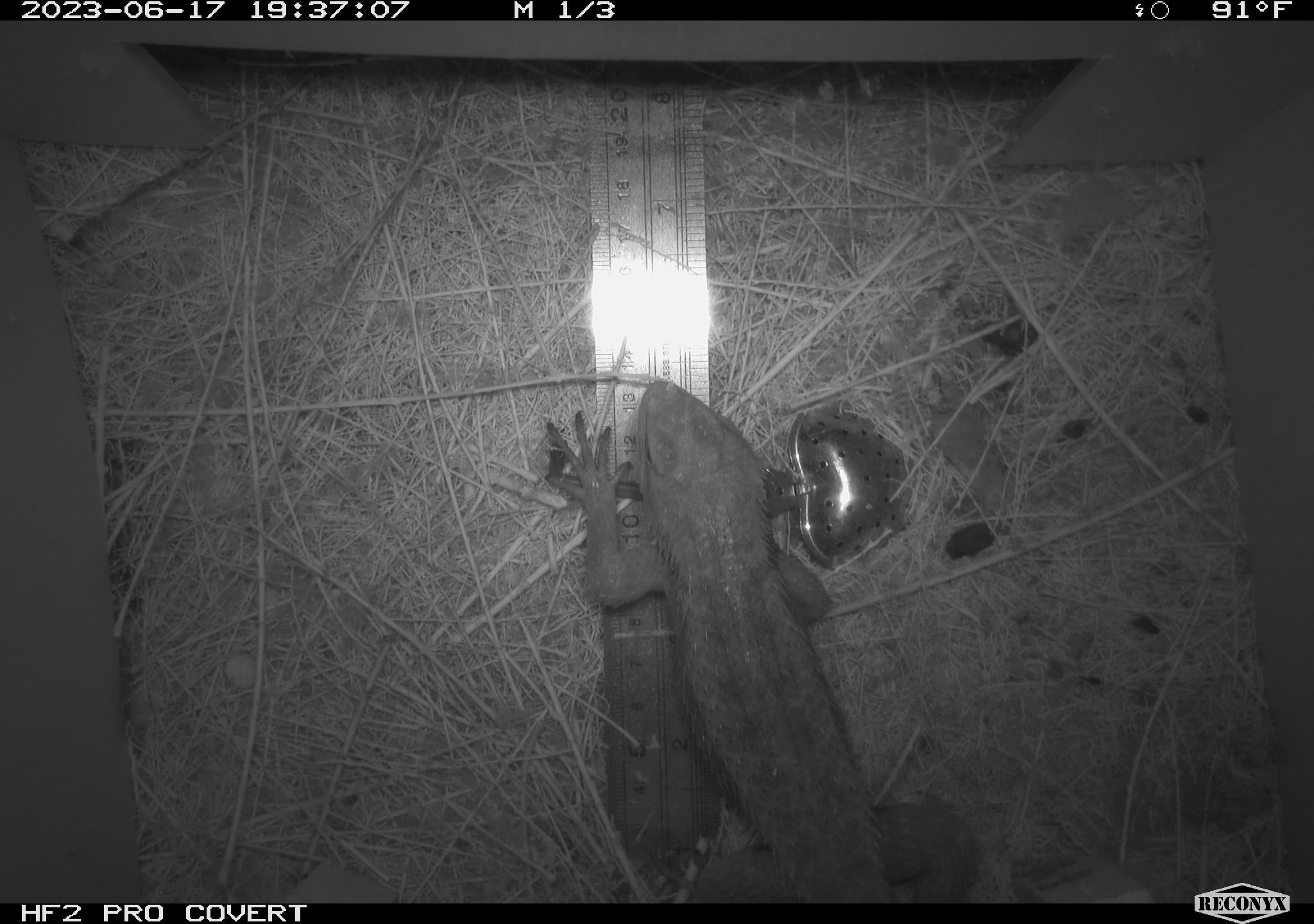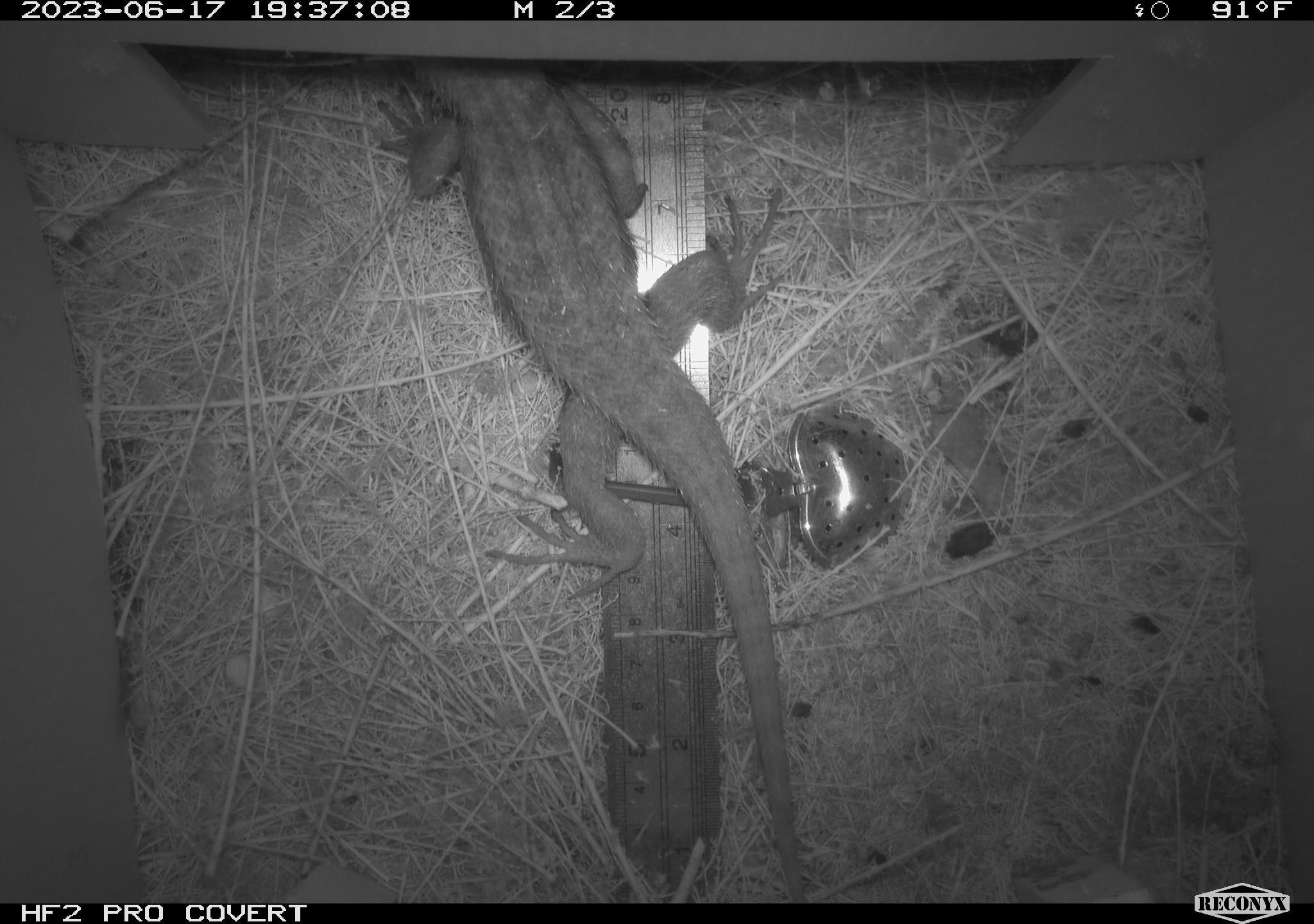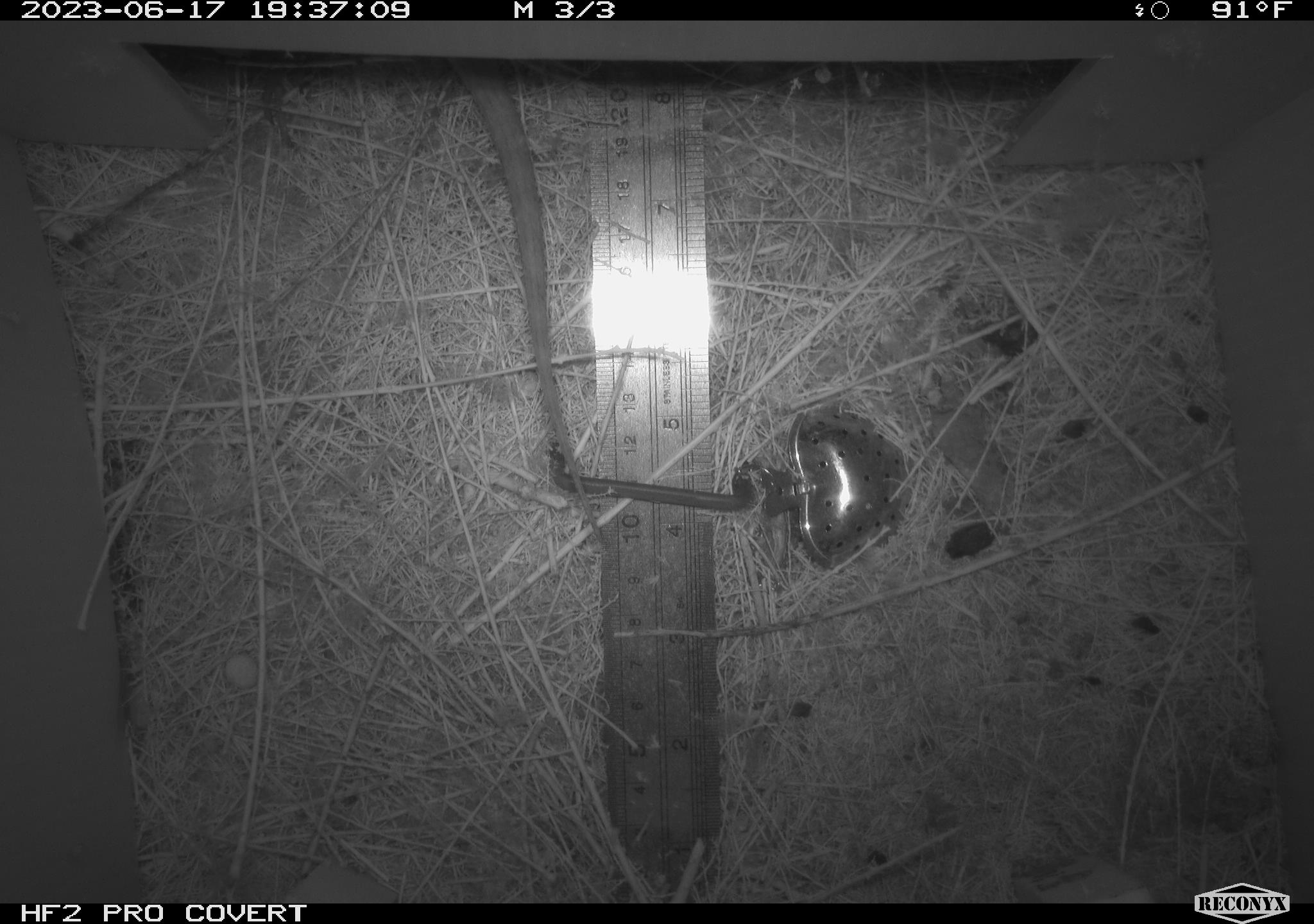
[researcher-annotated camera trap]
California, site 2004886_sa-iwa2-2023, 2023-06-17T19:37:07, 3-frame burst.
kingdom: Animalia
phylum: Chordata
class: Reptilia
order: Squamata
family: Phrynosomatidae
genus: Sceloporus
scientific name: Sceloporus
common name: spiny lizards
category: sceloporus species